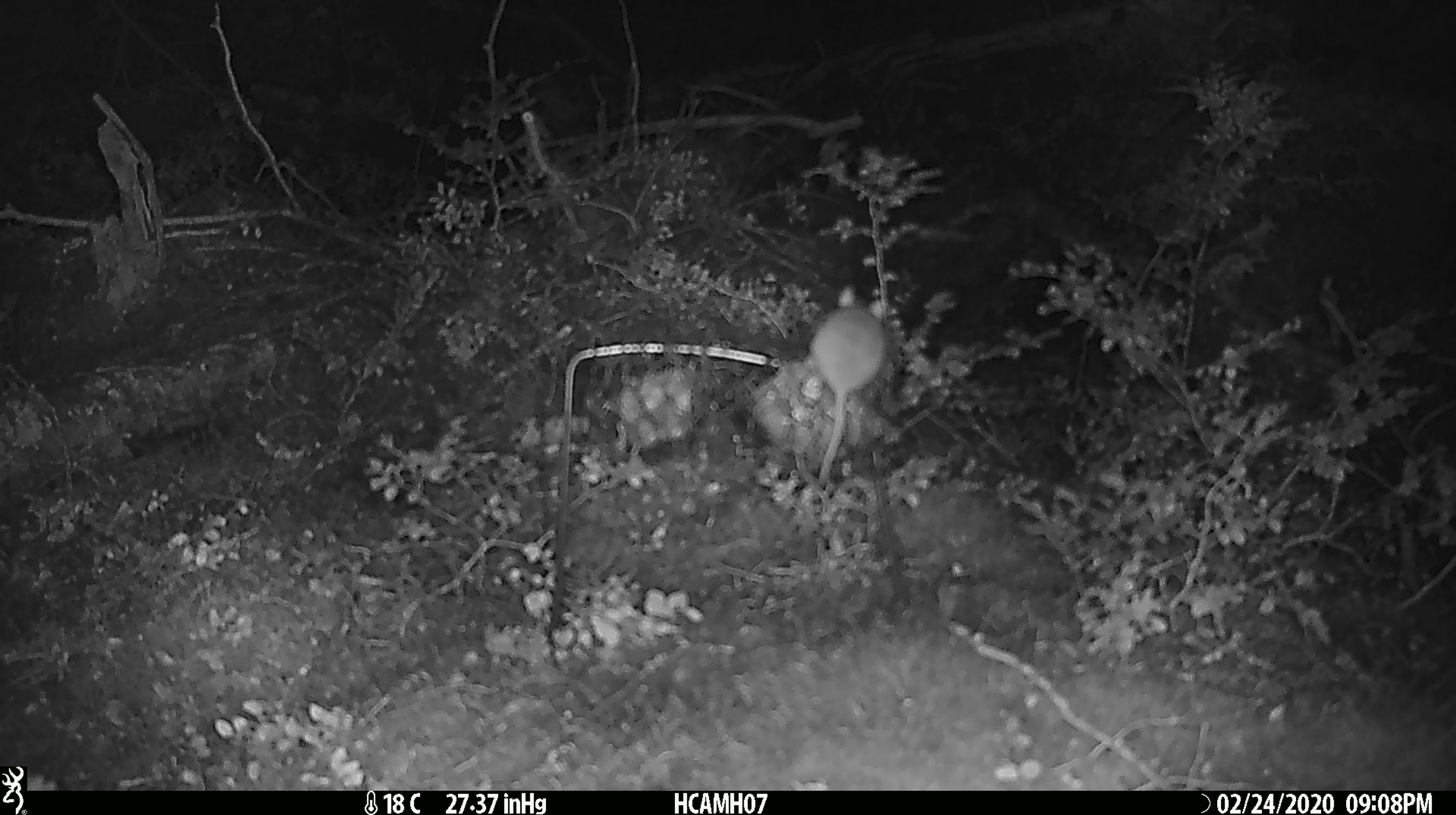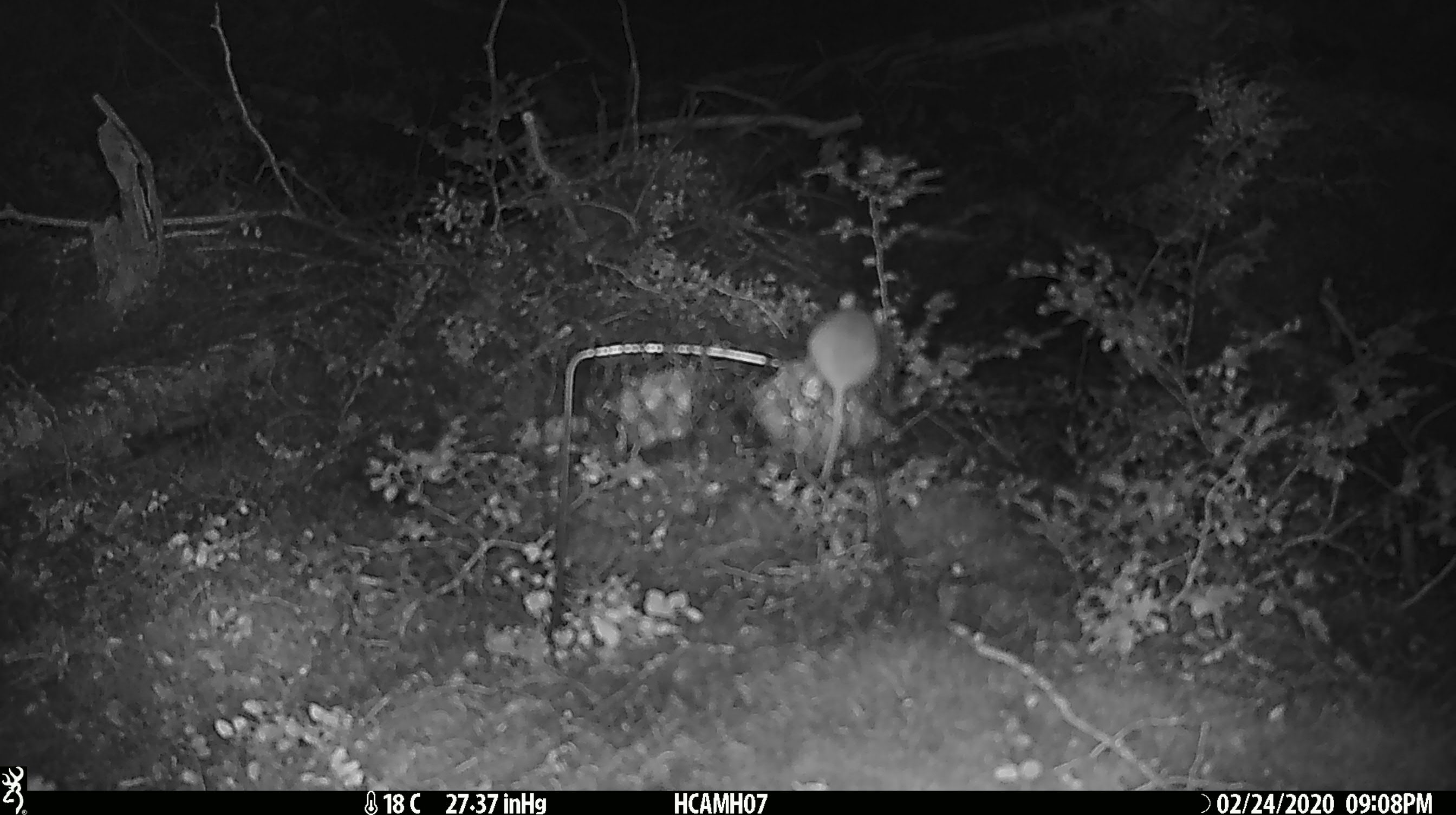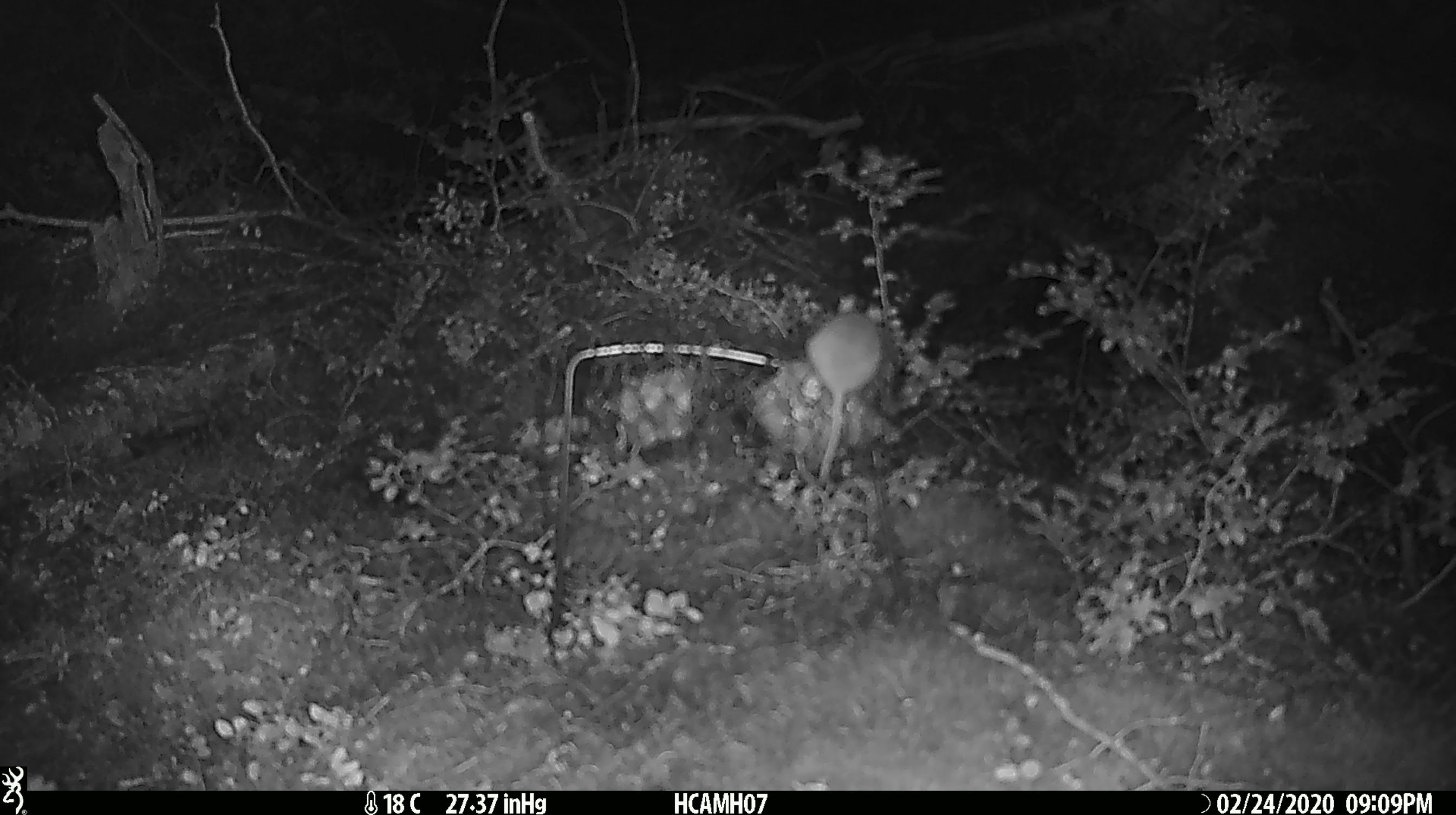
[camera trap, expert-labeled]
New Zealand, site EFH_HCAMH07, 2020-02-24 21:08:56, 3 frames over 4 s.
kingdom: Animalia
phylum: Chordata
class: Mammalia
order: Rodentia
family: Muridae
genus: Mus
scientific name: Mus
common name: mouse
Mouse (Mus).